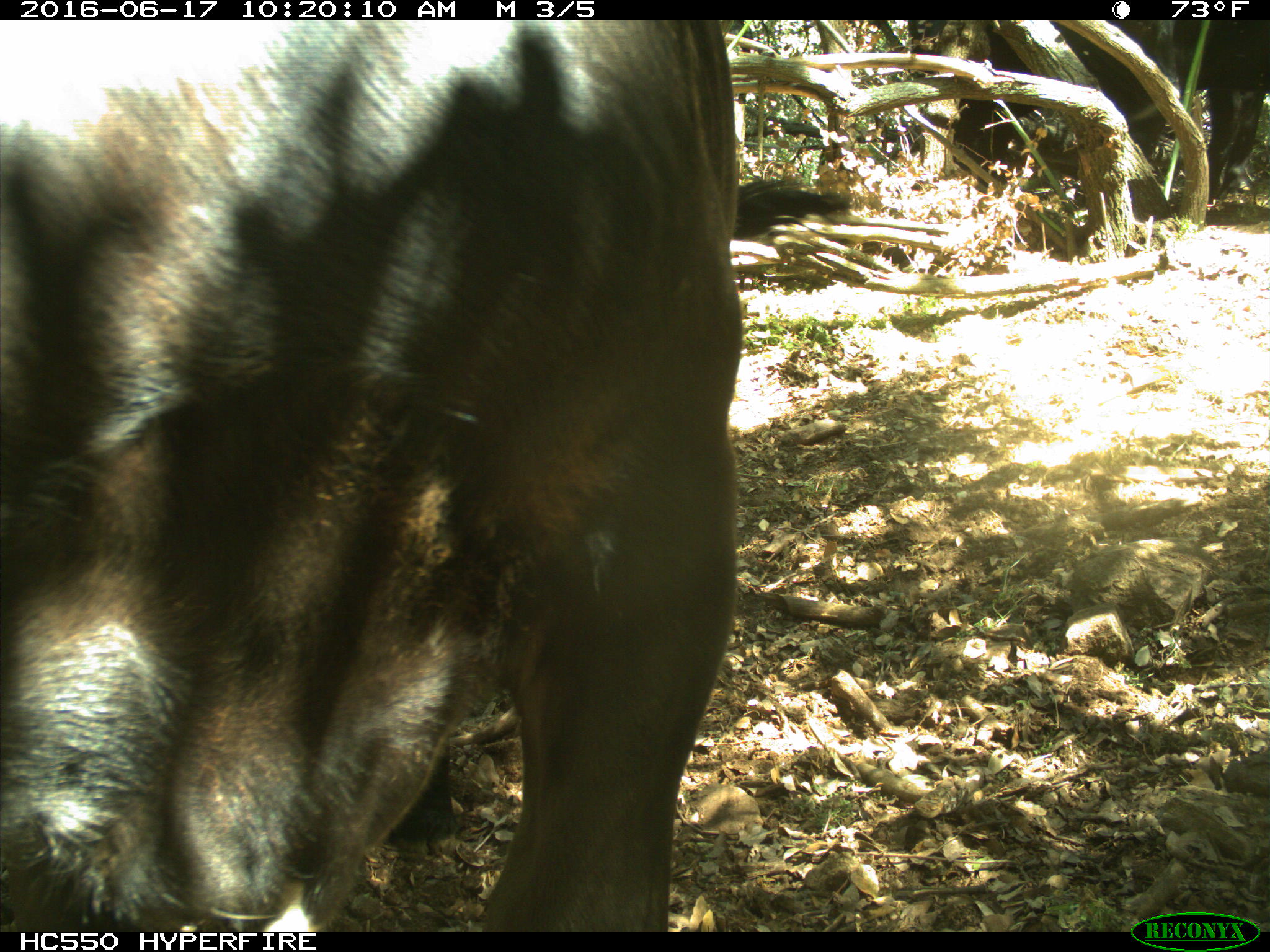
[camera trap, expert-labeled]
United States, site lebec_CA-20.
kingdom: Animalia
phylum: Chordata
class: Mammalia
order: Artiodactyla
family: Bovidae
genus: Bos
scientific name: Bos taurus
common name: domestic cow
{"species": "Bos taurus (domestic cow)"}